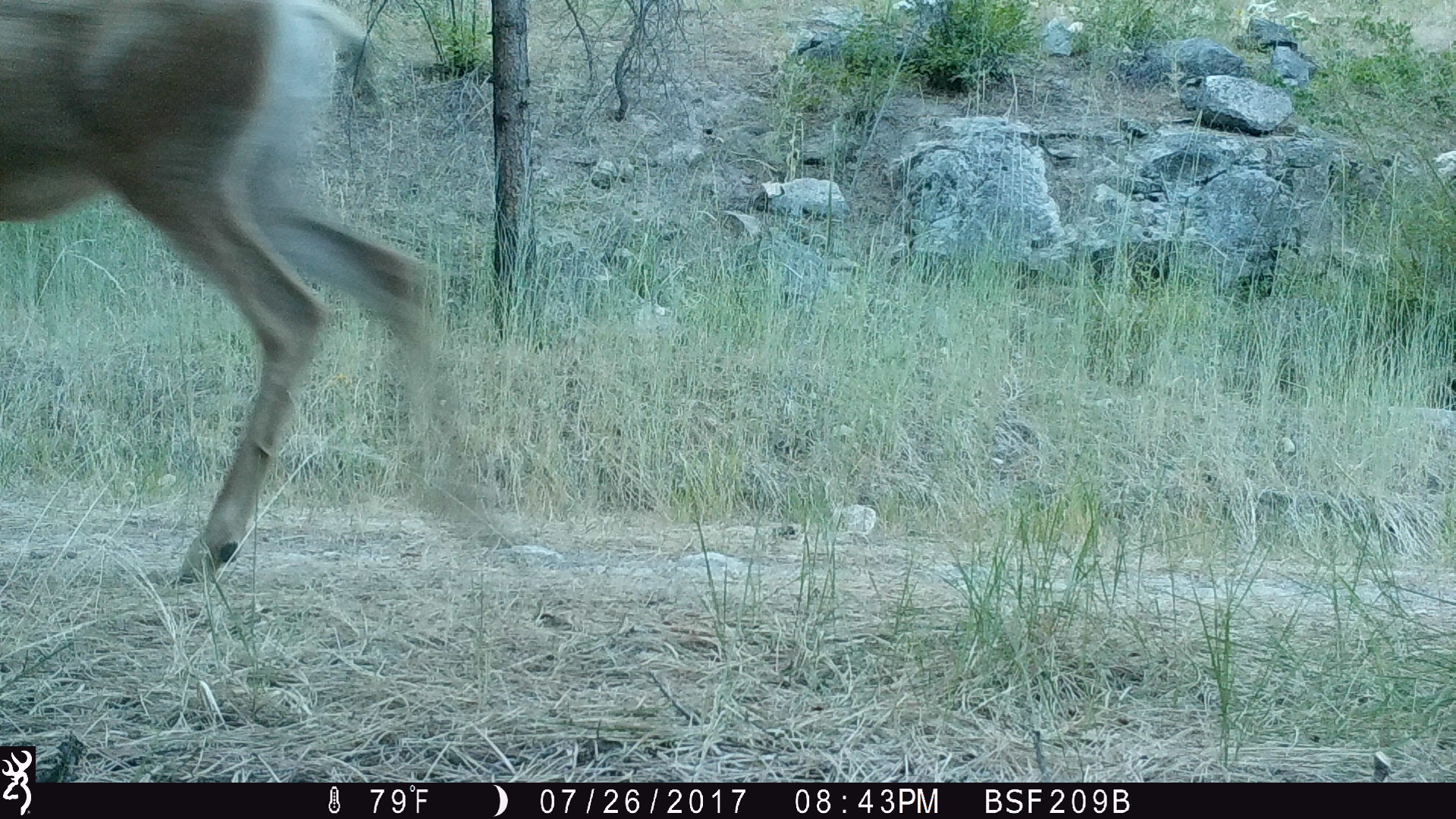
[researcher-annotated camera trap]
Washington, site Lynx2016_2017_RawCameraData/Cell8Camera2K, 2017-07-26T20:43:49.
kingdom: Animalia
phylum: Chordata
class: Mammalia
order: Artiodactyla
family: Cervidae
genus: Odocoileus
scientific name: Odocoileus hemionus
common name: mule deer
Odocoileus hemionus (mule deer). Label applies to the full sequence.